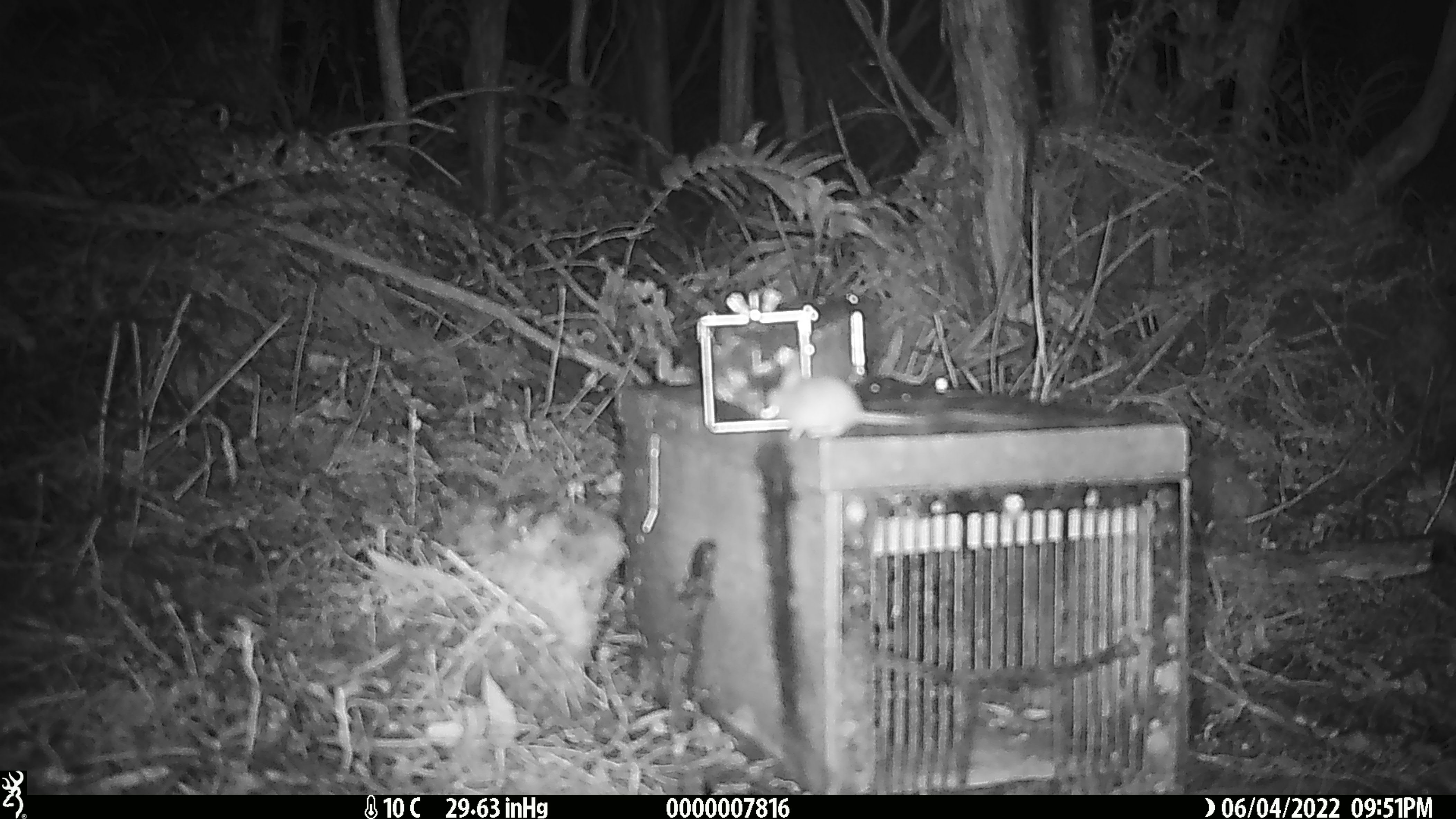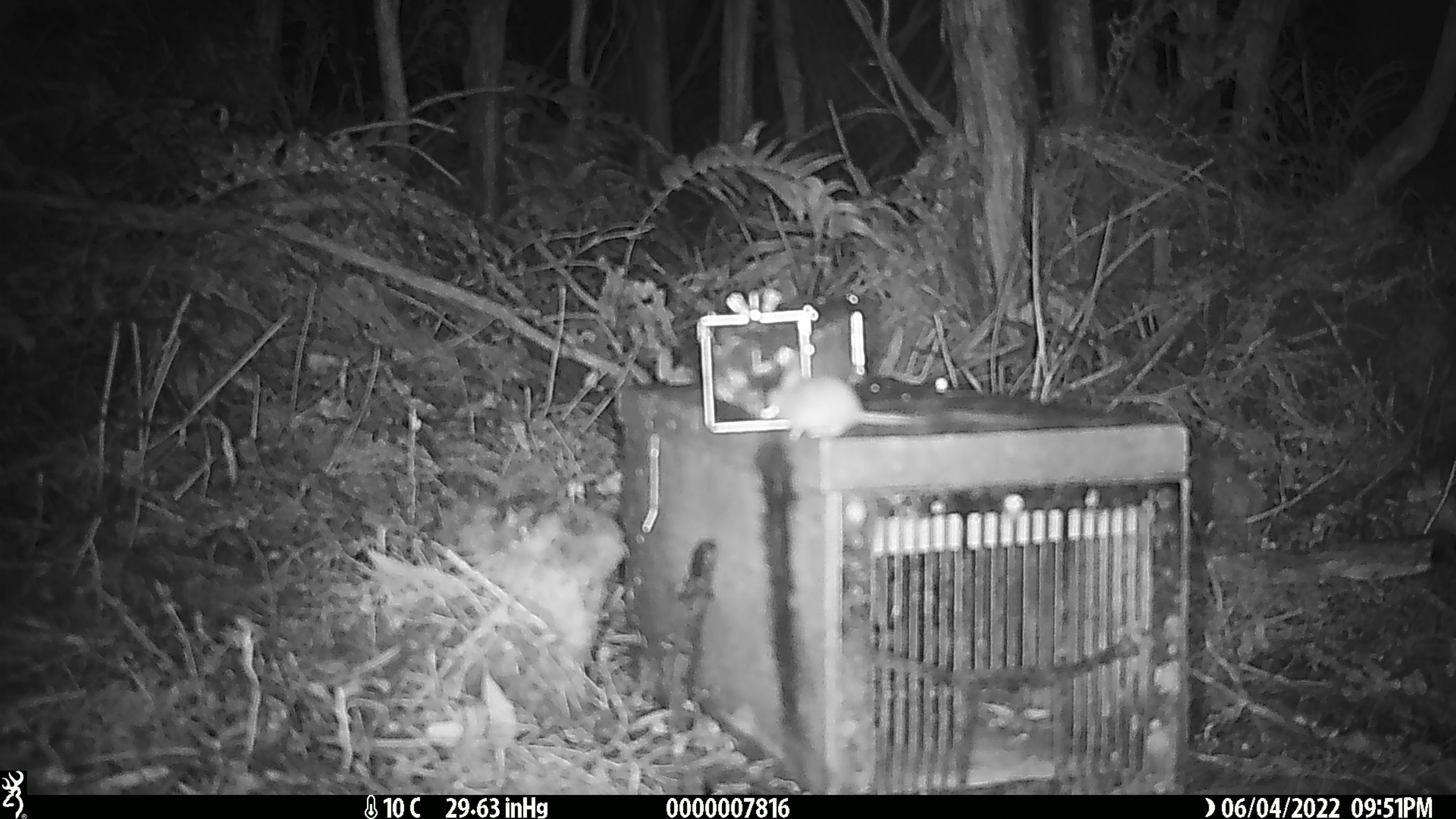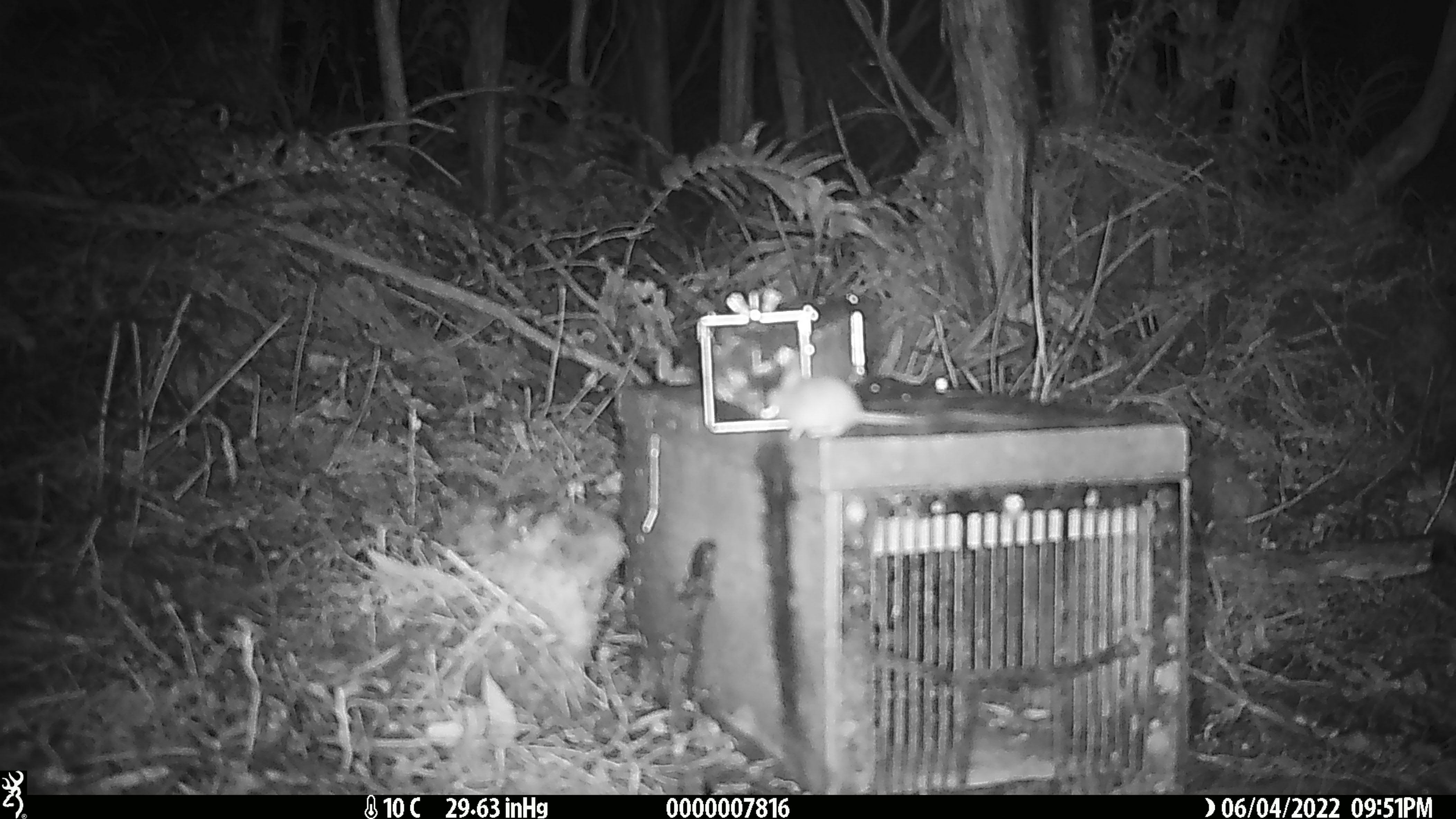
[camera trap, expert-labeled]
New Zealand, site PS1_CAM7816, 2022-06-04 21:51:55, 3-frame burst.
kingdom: Animalia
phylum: Chordata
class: Mammalia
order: Rodentia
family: Muridae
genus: Mus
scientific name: Mus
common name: mouse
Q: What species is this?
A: Mouse (Mus).